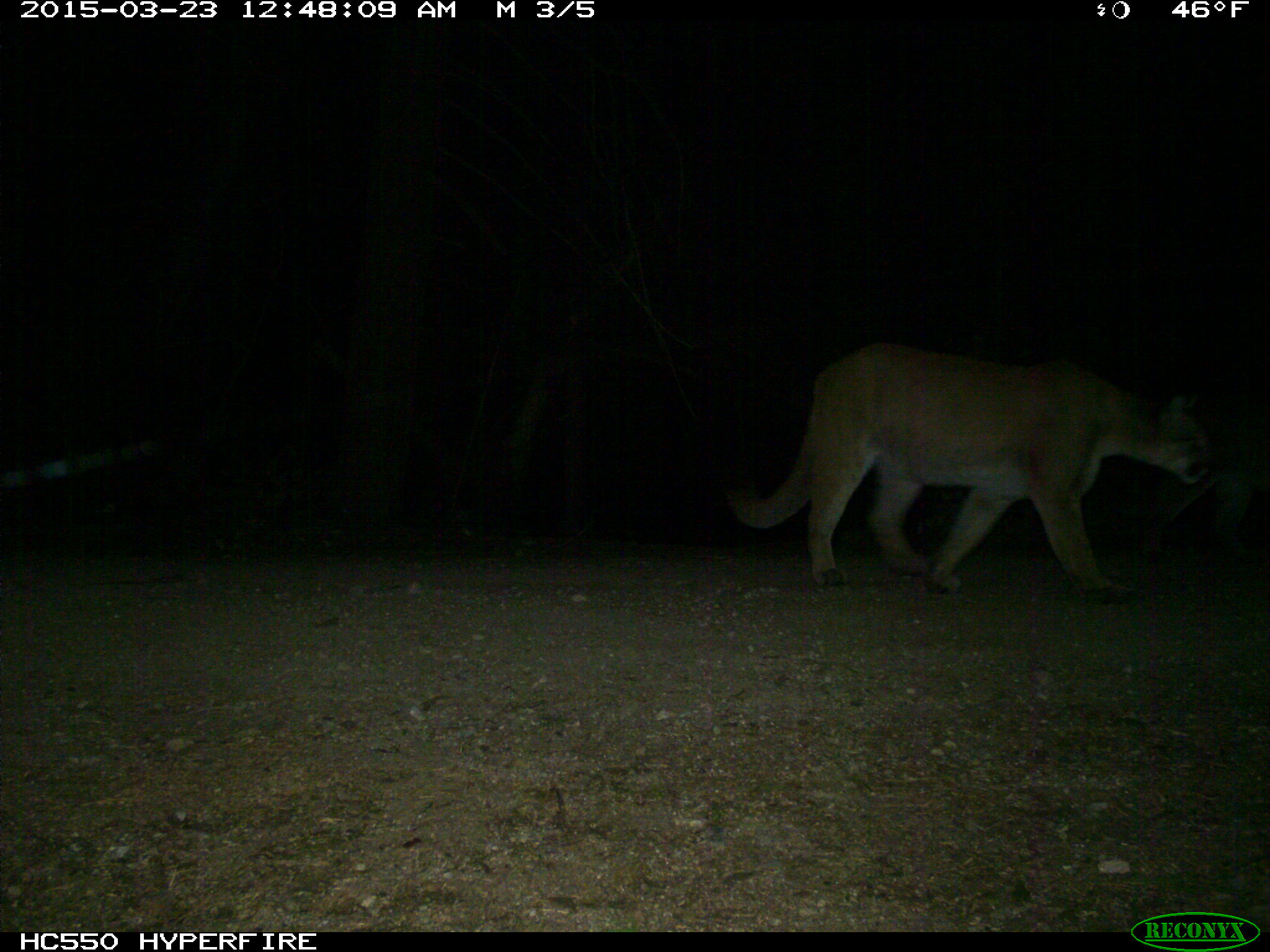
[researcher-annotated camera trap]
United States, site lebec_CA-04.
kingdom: Animalia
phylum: Chordata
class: Mammalia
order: Carnivora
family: Felidae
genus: Puma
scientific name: Puma concolor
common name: mountain lion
Puma concolor (mountain lion).